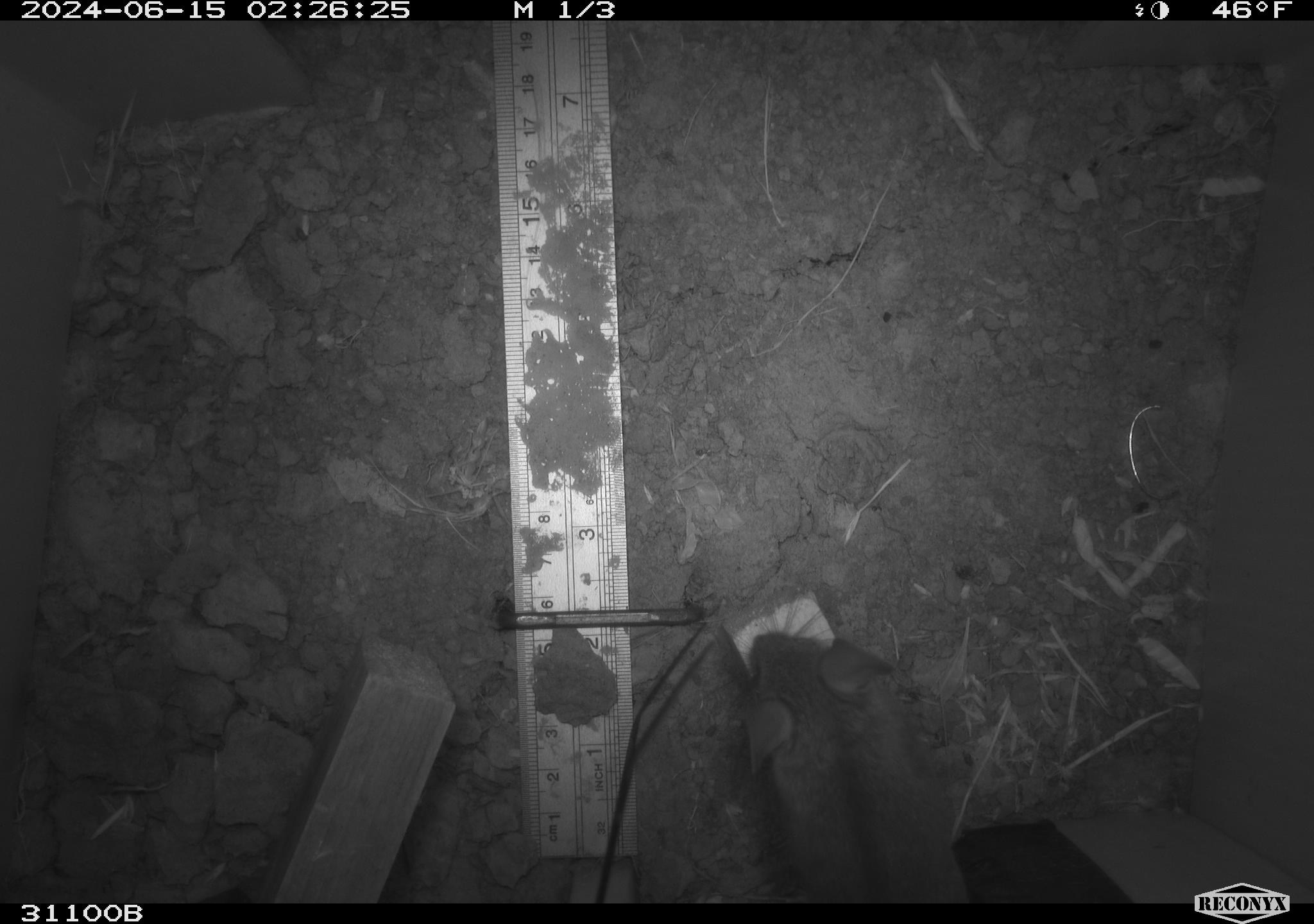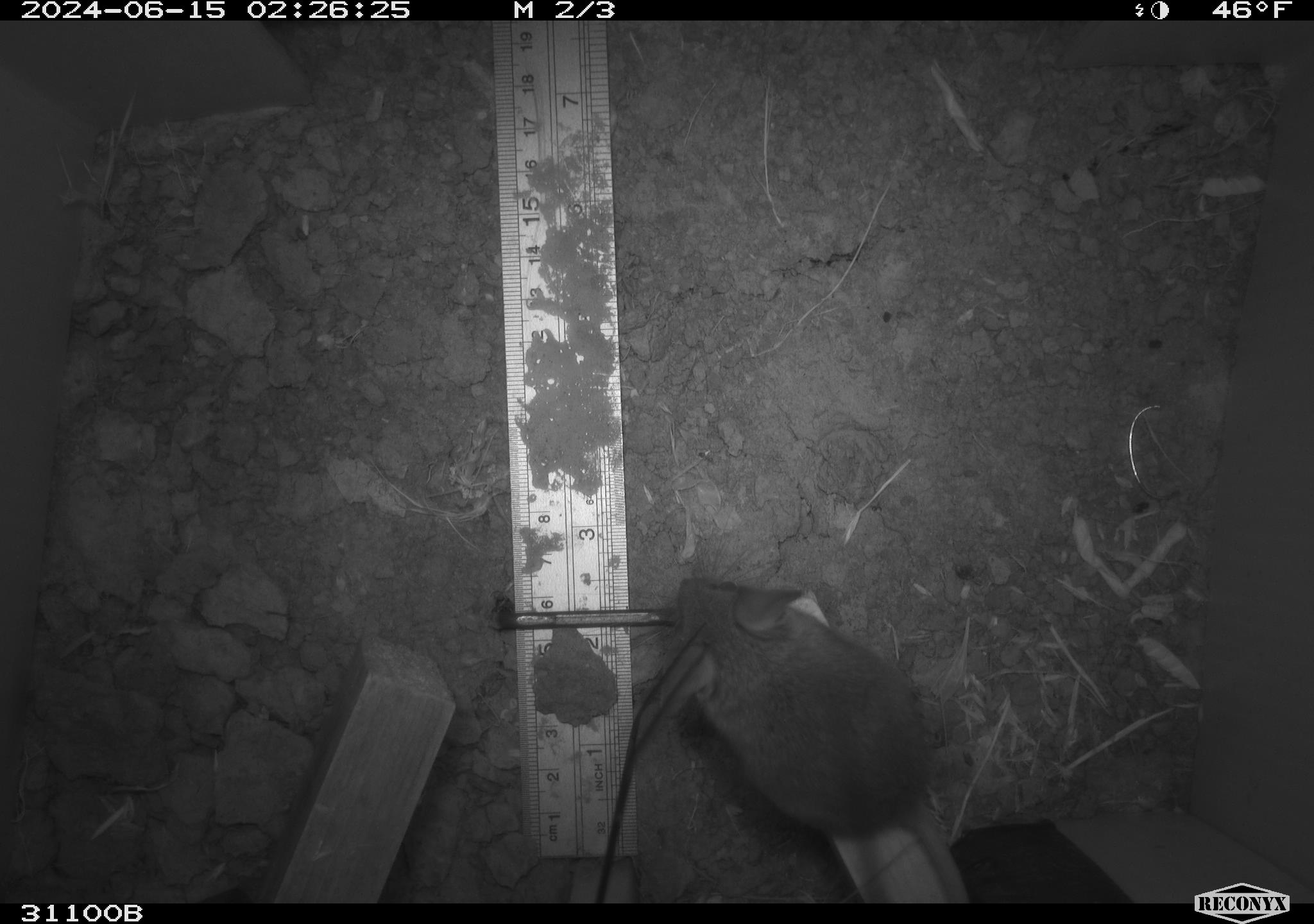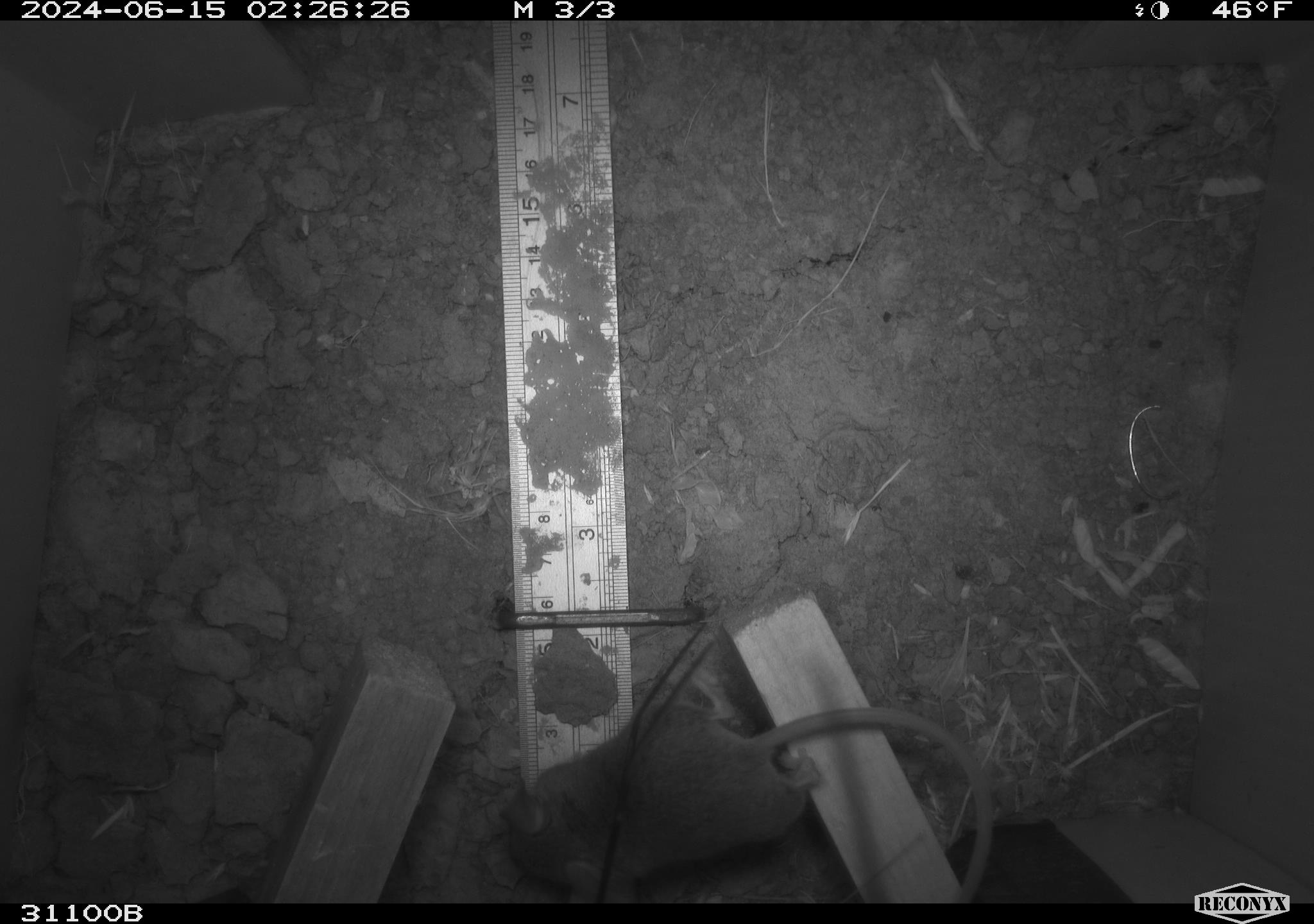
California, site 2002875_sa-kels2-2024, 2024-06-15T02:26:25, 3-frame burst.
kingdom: Animalia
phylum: Chordata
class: Mammalia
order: Rodentia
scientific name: Rodentia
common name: rodent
Rodent (Rodentia).